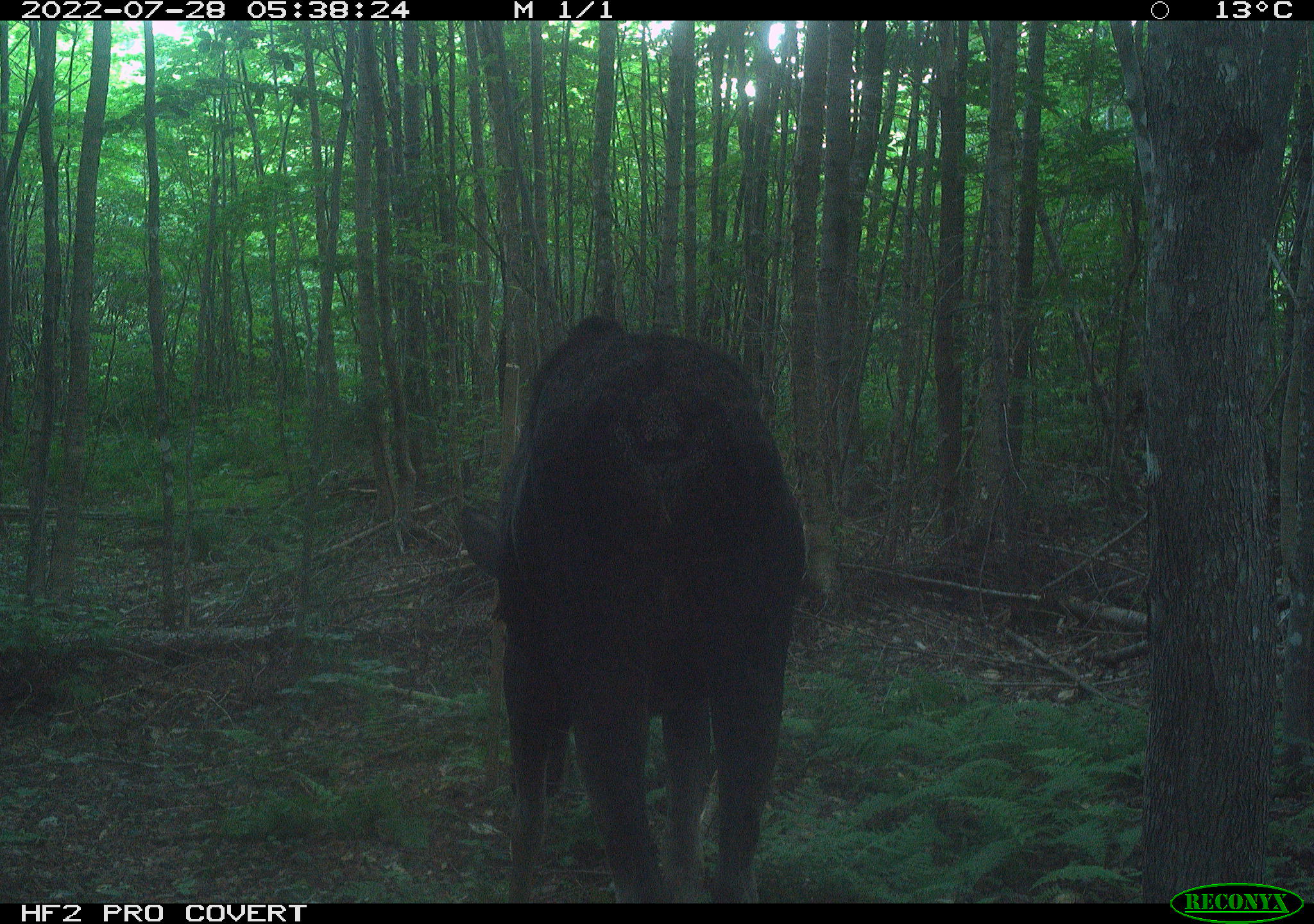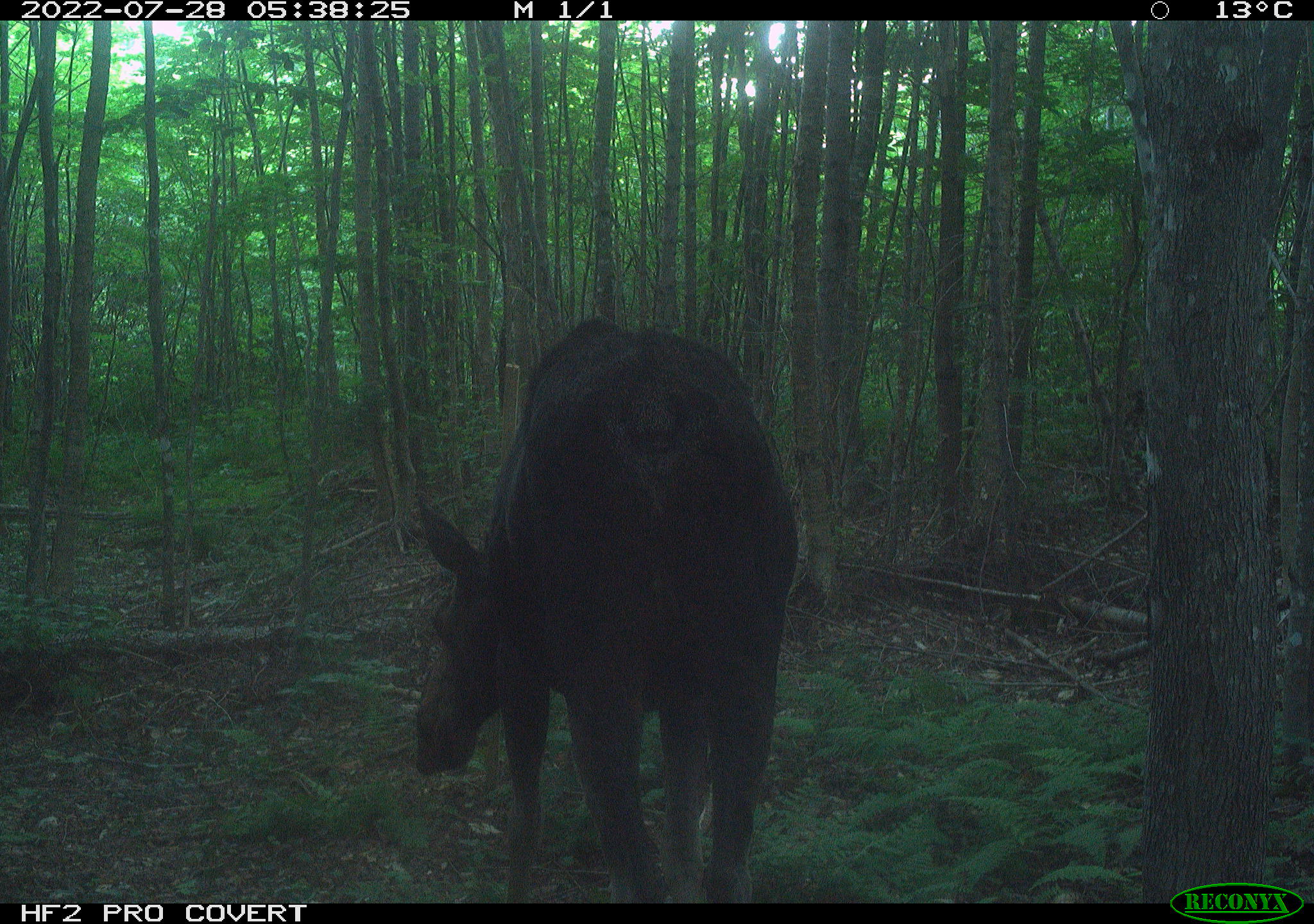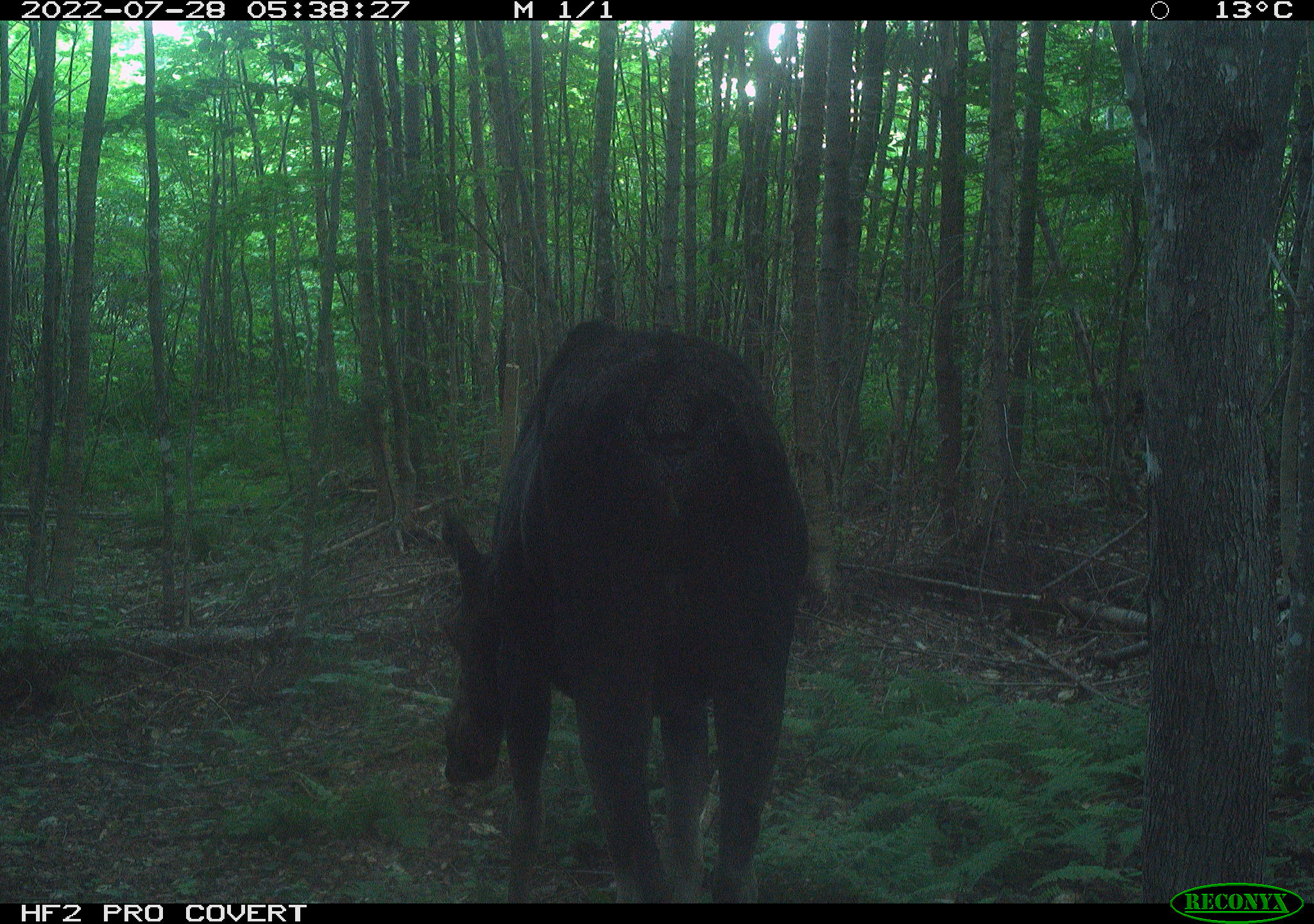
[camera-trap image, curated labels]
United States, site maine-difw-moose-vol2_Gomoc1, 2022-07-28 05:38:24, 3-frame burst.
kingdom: Animalia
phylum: Chordata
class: Mammalia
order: Artiodactyla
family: Cervidae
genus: Alces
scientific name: Alces alces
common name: moose